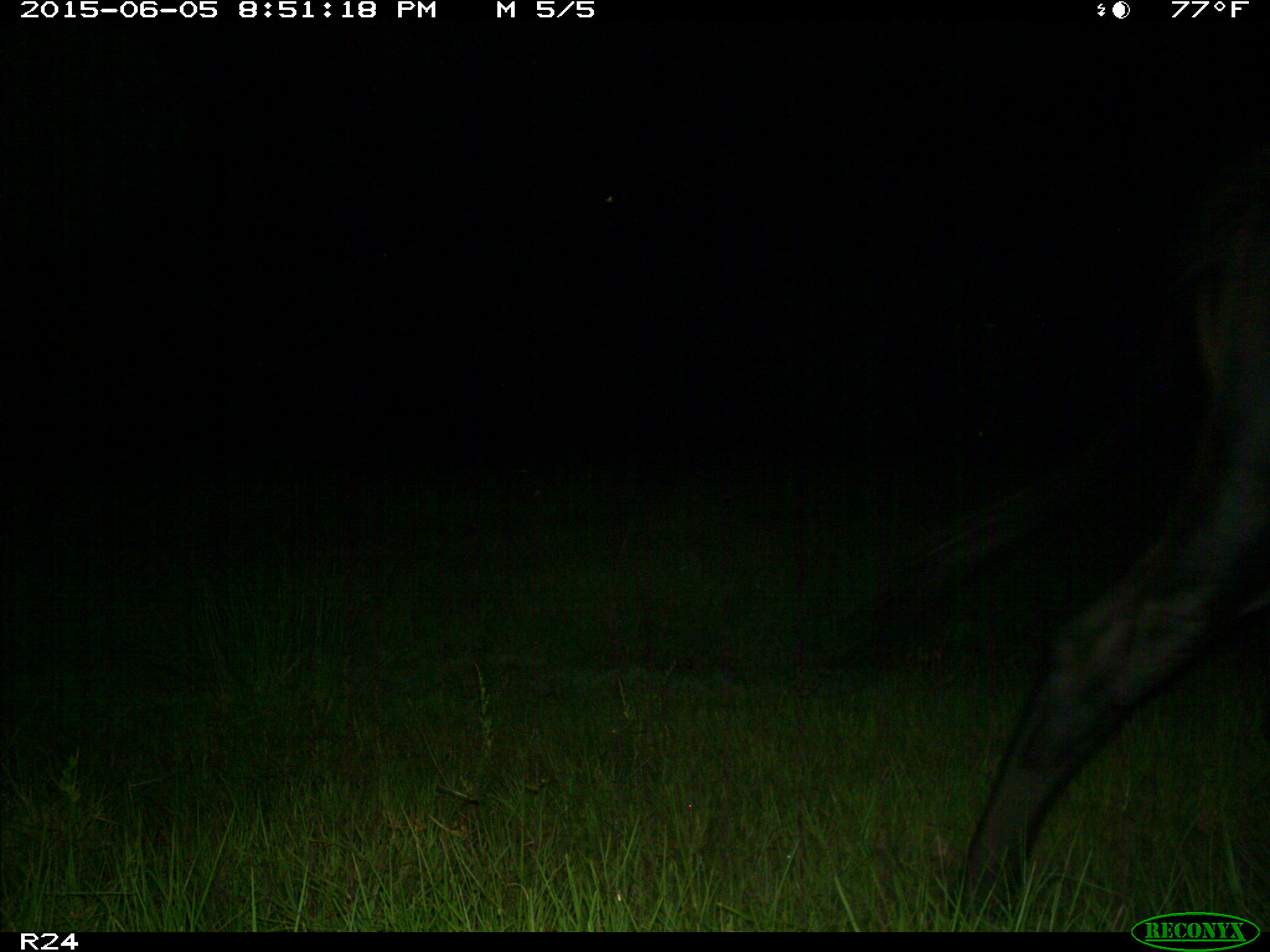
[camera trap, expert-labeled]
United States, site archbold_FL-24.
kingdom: Animalia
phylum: Chordata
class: Mammalia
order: Artiodactyla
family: Bovidae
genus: Bos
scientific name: Bos taurus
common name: domestic cow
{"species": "Bos taurus (domestic cow)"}